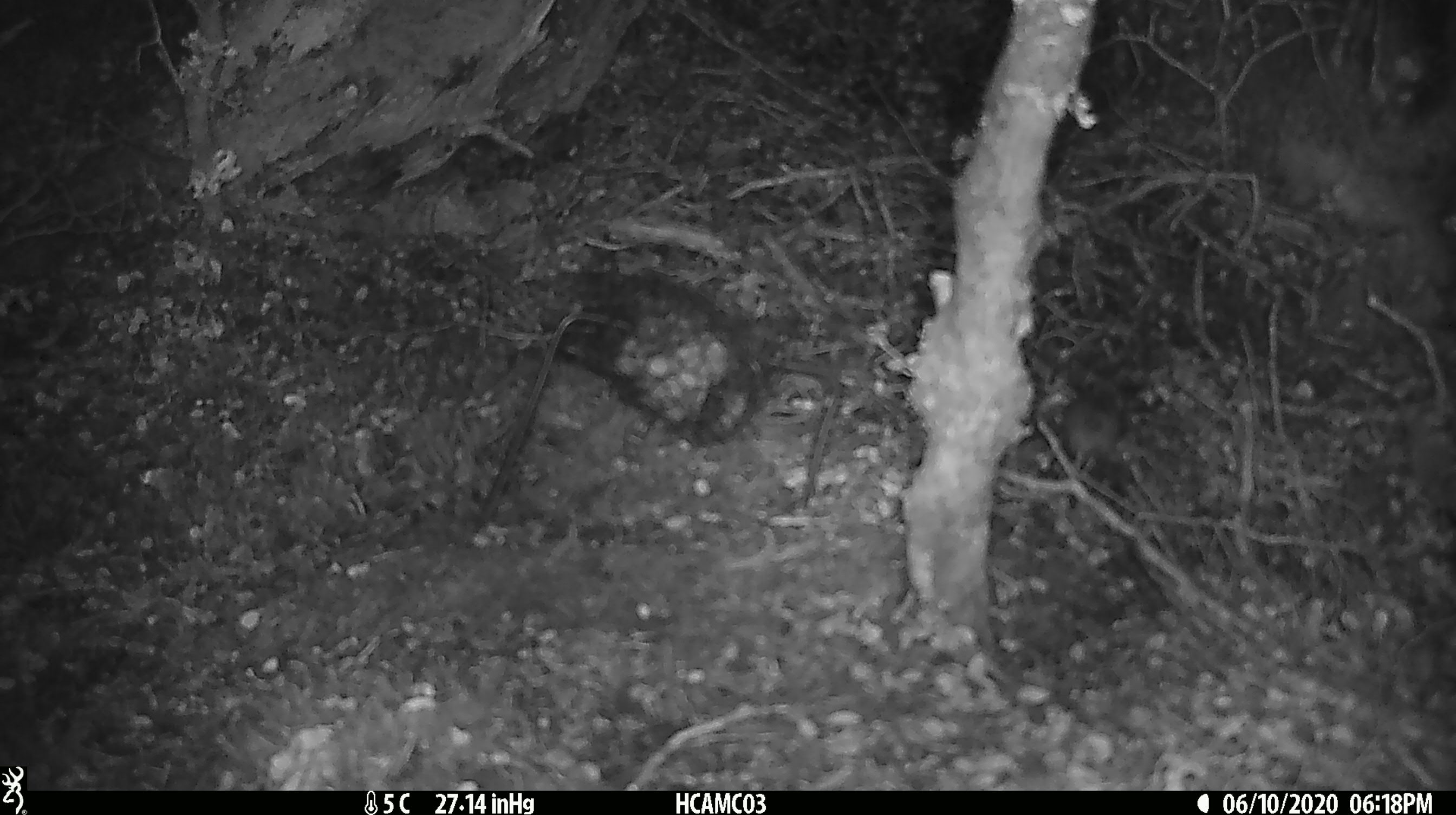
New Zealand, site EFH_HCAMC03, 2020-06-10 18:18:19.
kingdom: Animalia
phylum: Chordata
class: Mammalia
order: Rodentia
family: Muridae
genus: Mus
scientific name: Mus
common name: mouse